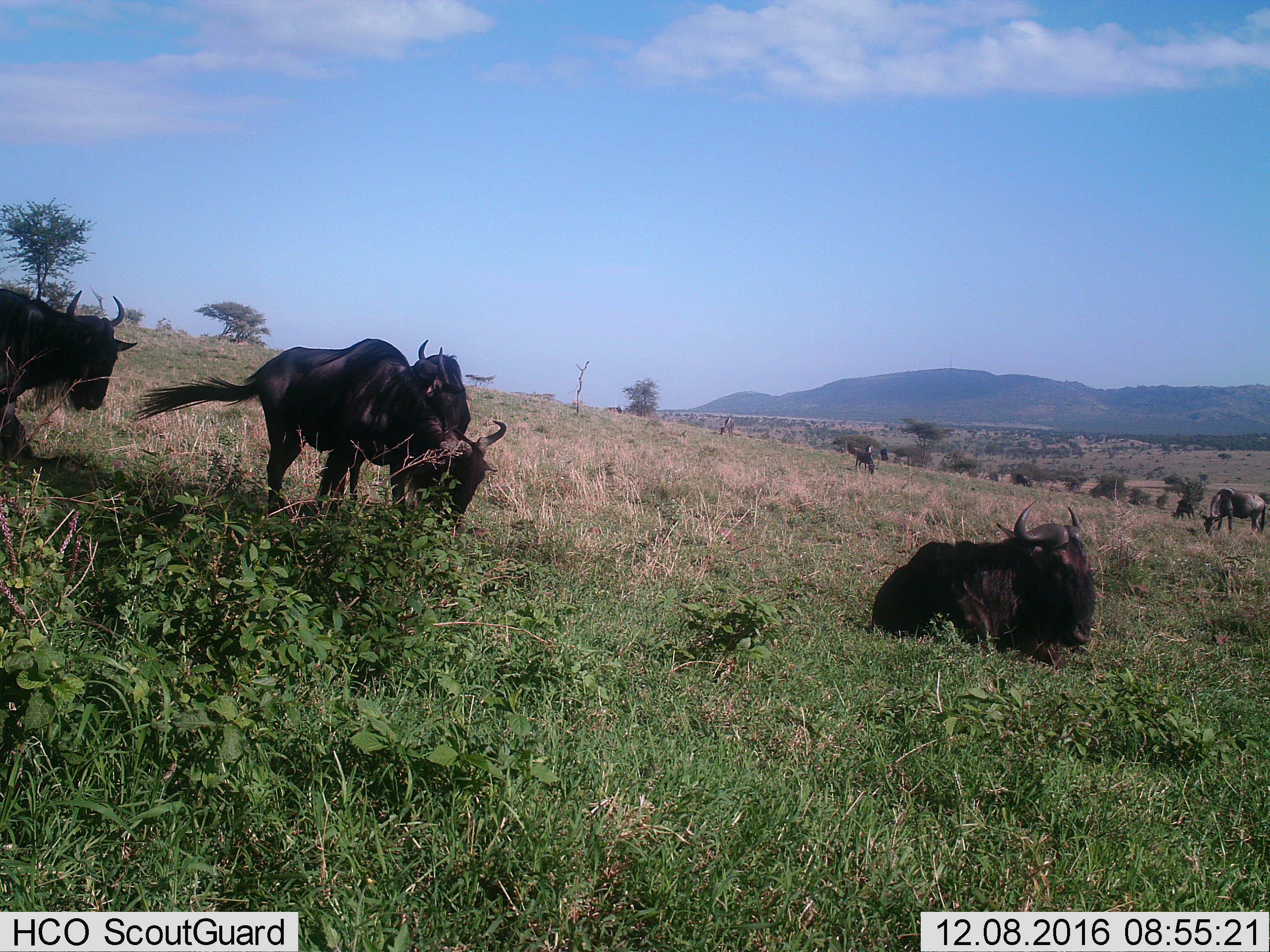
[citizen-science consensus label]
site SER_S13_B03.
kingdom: Animalia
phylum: Chordata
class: Mammalia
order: Artiodactyla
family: Bovidae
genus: Connochaetes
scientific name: Connochaetes taurinus taurinus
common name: blue wildebeest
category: wildebeestblue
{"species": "wildebeestblue (blue wildebeest) (Connochaetes taurinus taurinus)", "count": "10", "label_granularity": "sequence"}